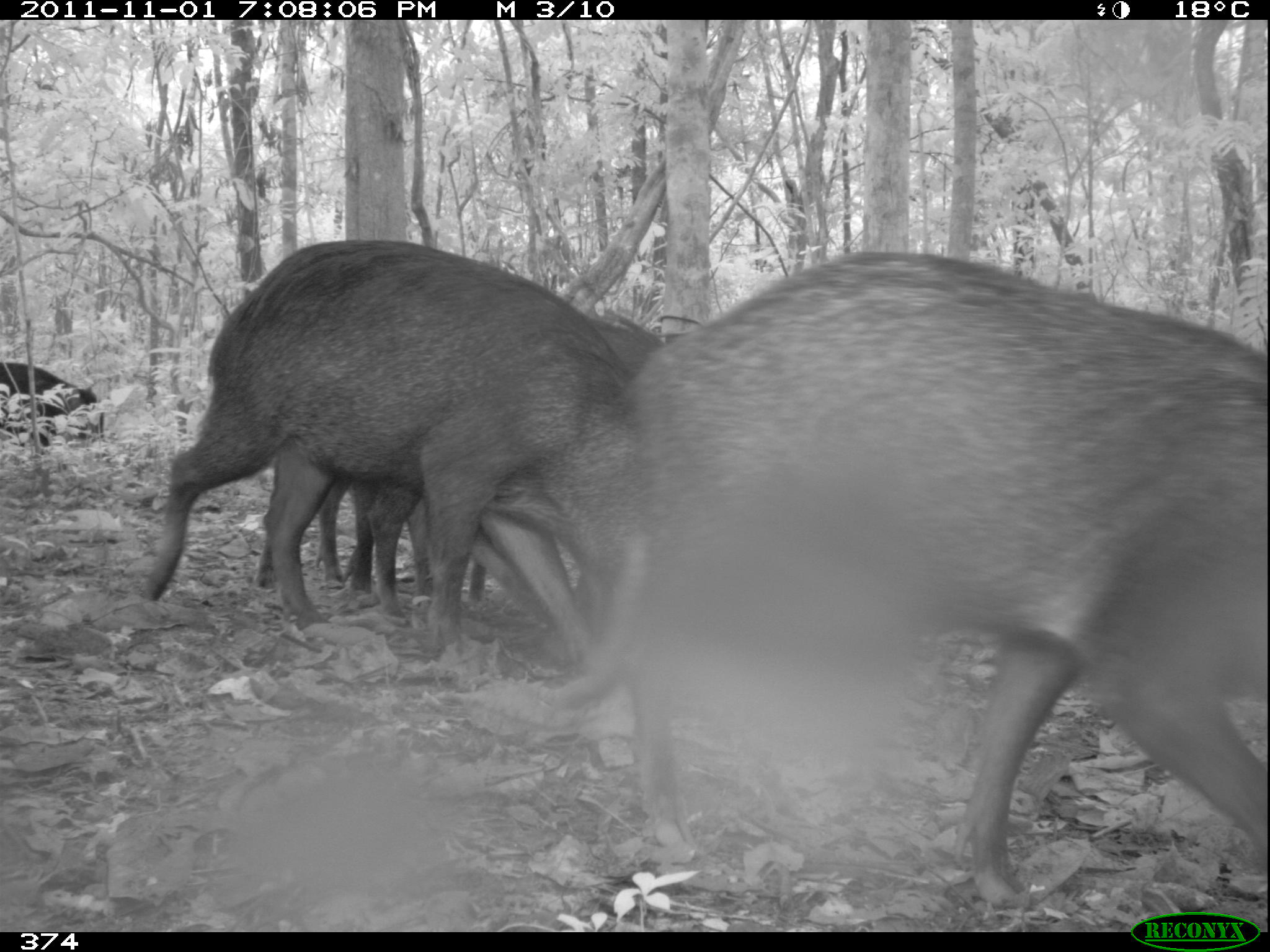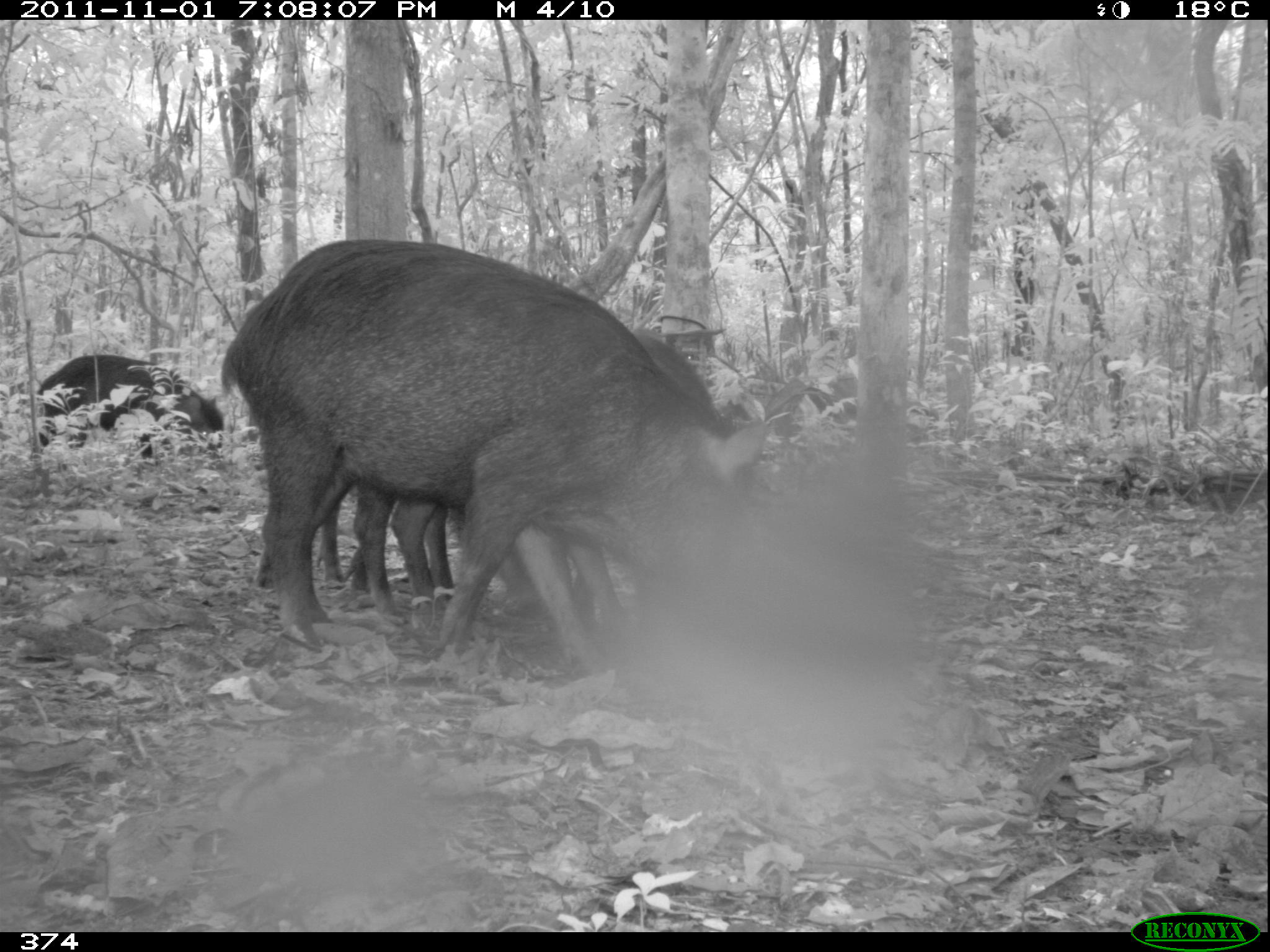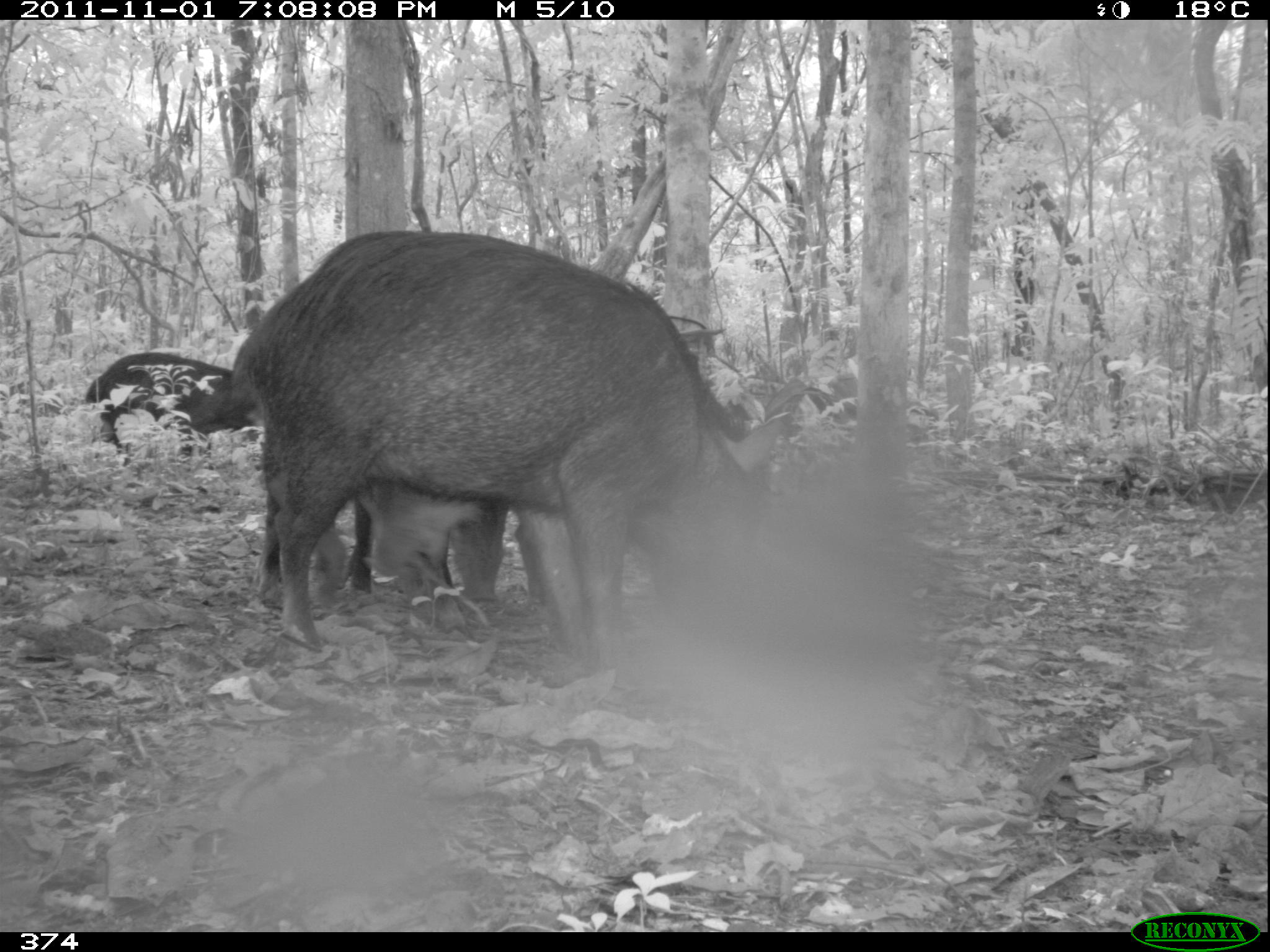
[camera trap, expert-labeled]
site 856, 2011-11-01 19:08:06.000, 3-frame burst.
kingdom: Animalia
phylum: Chordata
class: Mammalia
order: Artiodactyla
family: Tayassuidae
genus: Tayassu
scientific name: Tayassu pecari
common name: white-lipped peccary